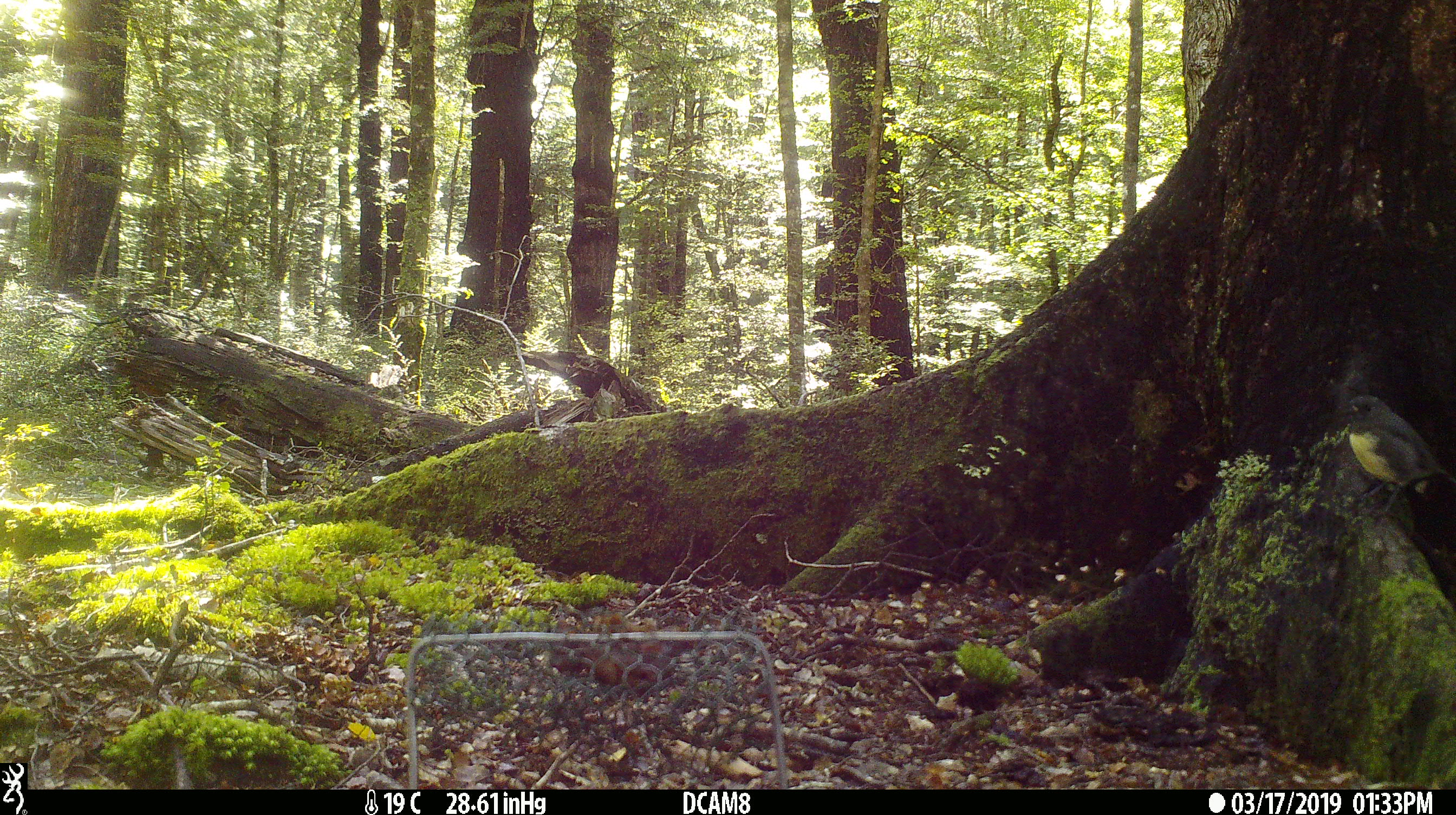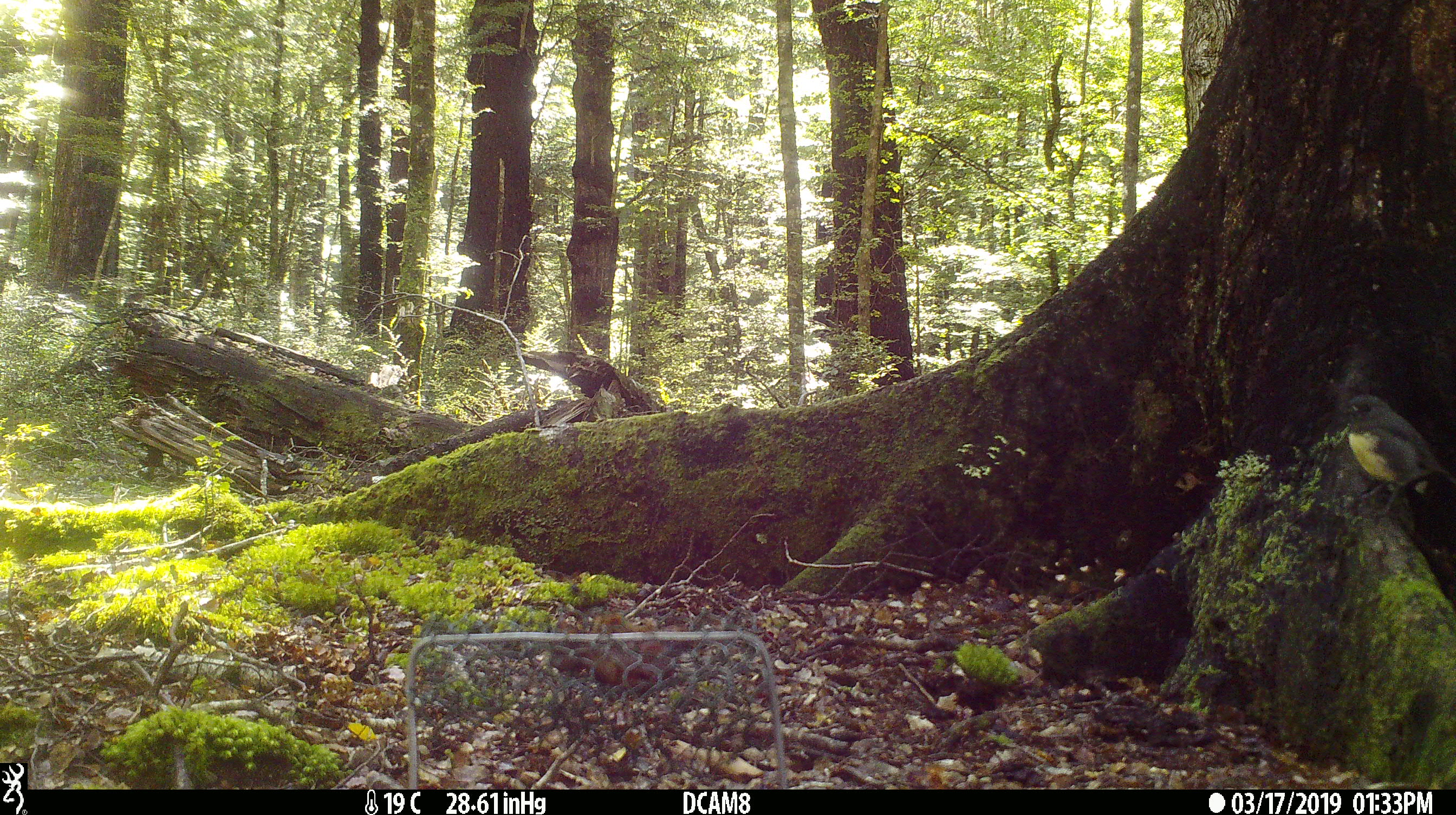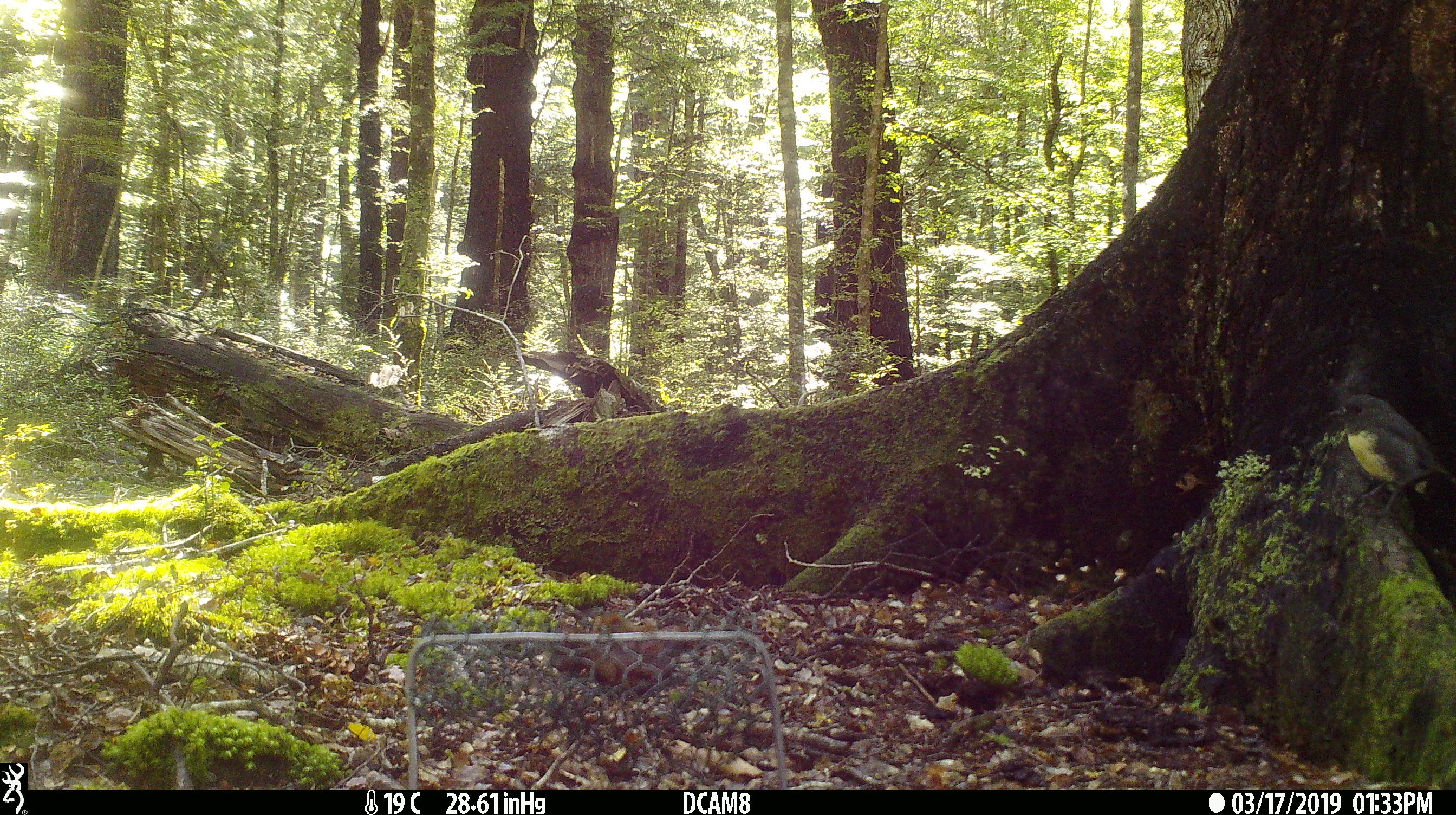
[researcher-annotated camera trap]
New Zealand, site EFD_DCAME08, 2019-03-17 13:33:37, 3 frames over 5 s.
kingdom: Animalia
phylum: Chordata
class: Aves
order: Passeriformes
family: Petroicidae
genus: Petroica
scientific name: Petroica australis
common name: new zealand robin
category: robin